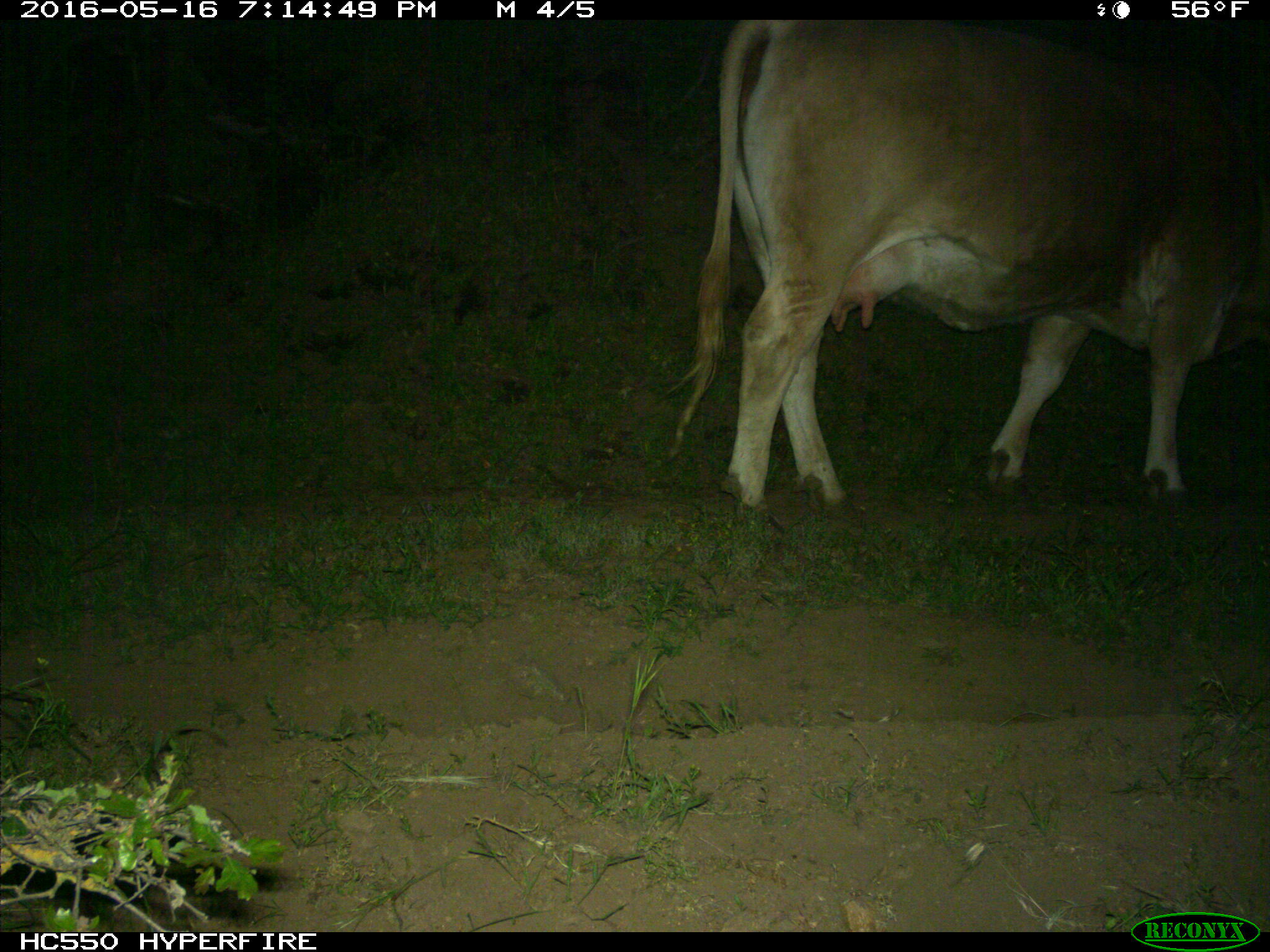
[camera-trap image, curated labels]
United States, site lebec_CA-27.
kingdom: Animalia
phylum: Chordata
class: Mammalia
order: Artiodactyla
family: Bovidae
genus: Bos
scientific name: Bos taurus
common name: domestic cow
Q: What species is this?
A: Bos taurus (domestic cow).